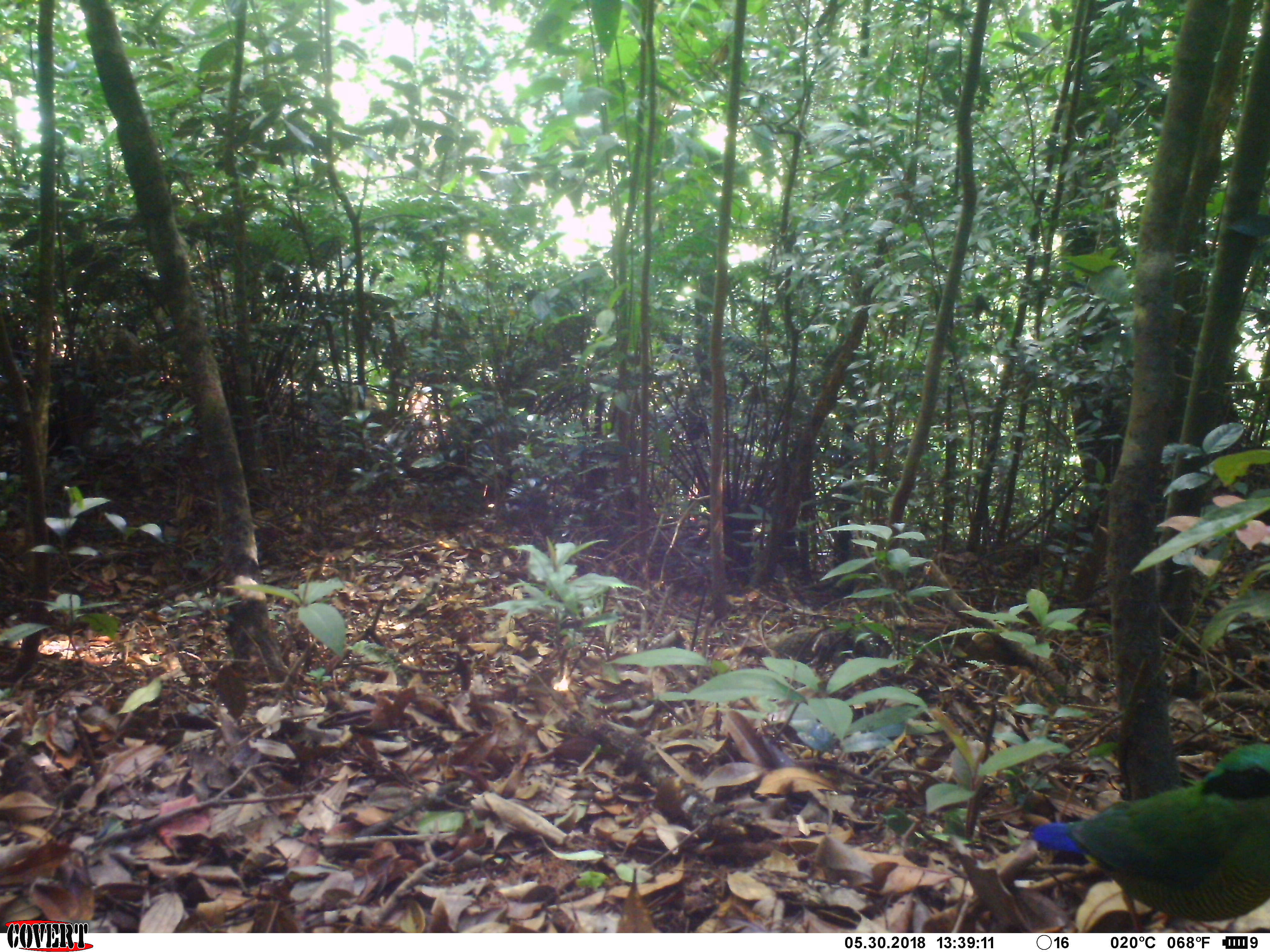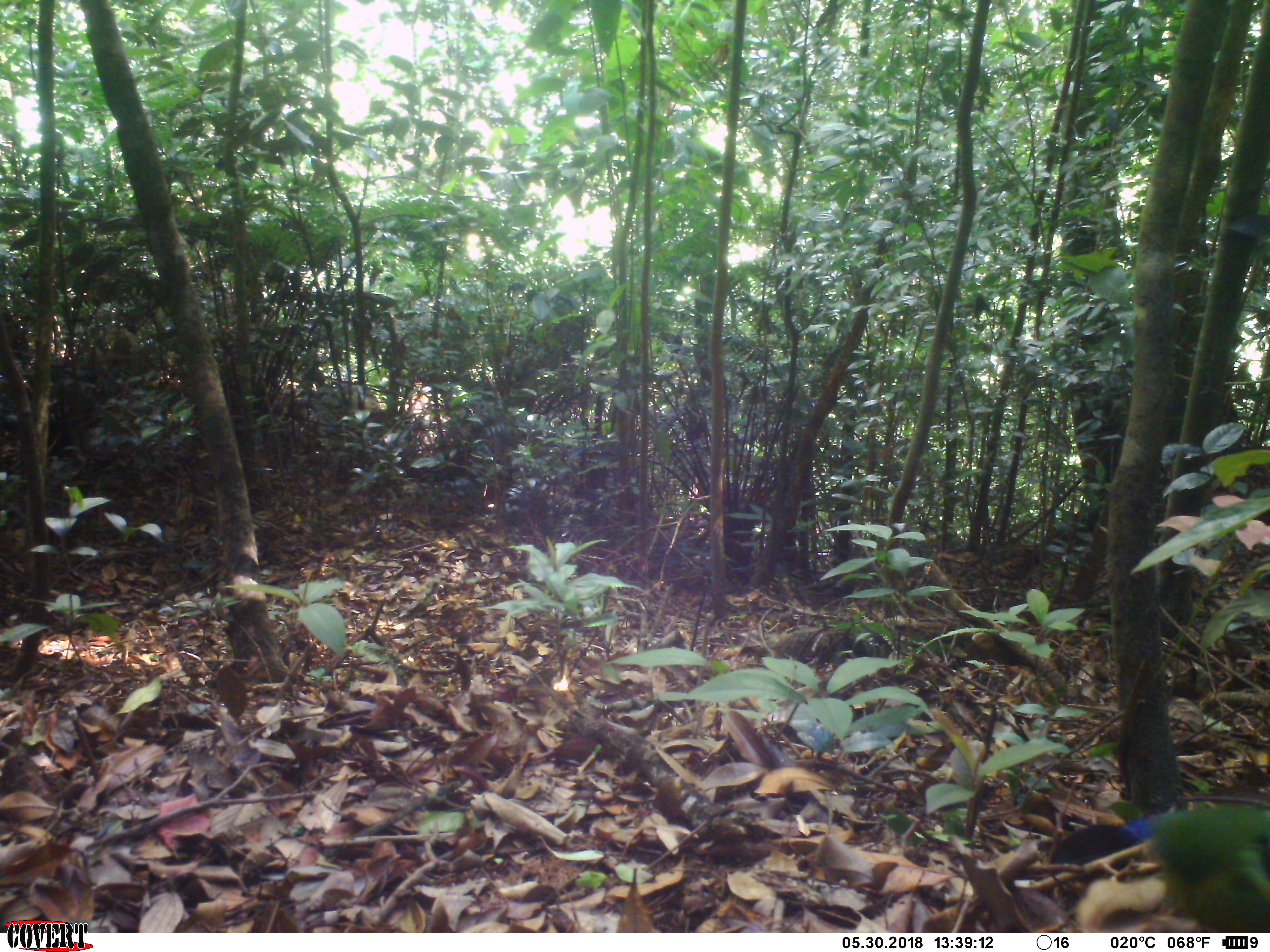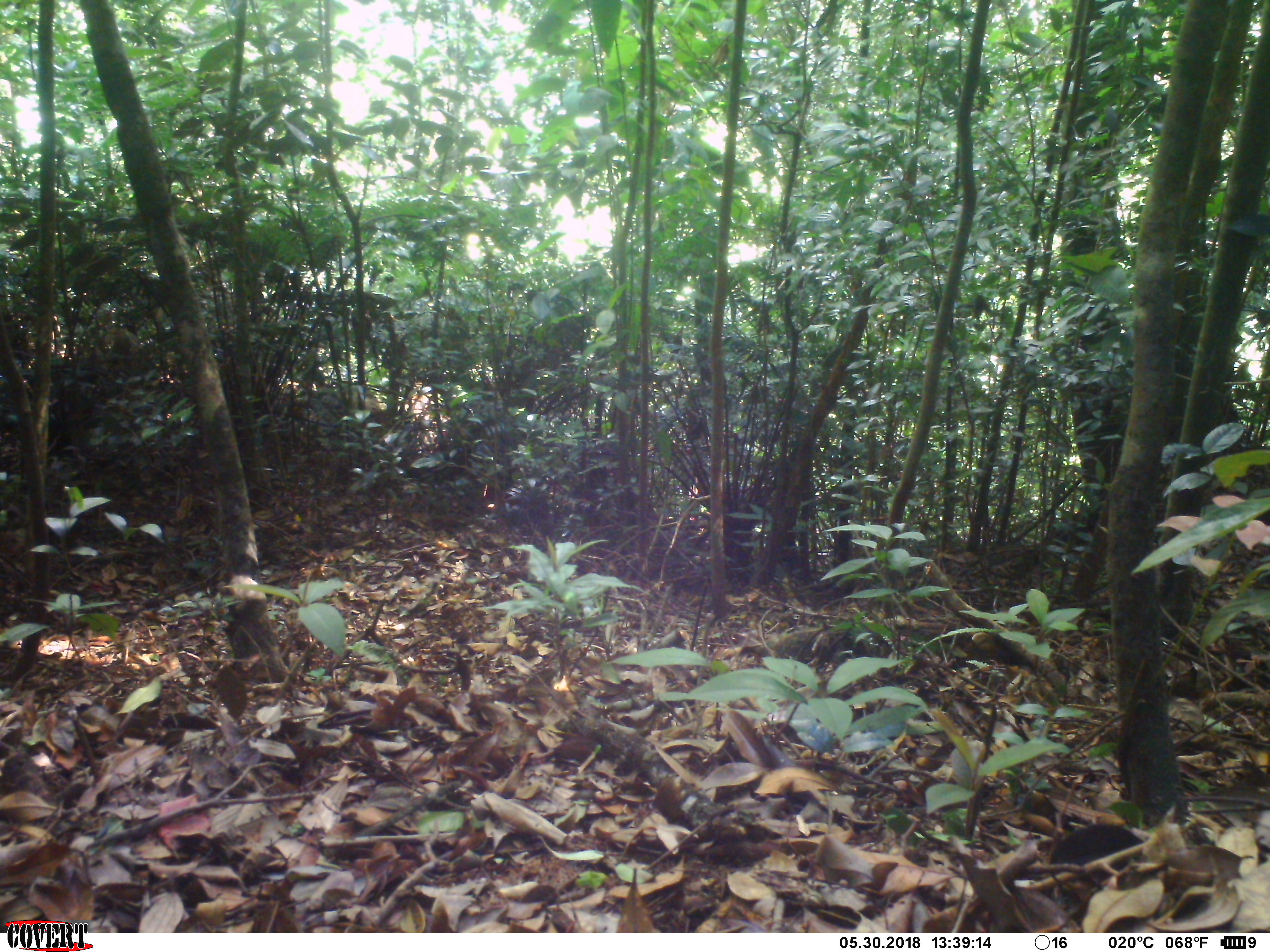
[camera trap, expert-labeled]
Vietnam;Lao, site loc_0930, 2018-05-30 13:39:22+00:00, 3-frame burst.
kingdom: Animalia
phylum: Chordata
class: Aves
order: Passeriformes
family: Pittidae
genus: Hydrornis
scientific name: Hydrornis elliotii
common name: bar-bellied pitta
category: bar bellied pitta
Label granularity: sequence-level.